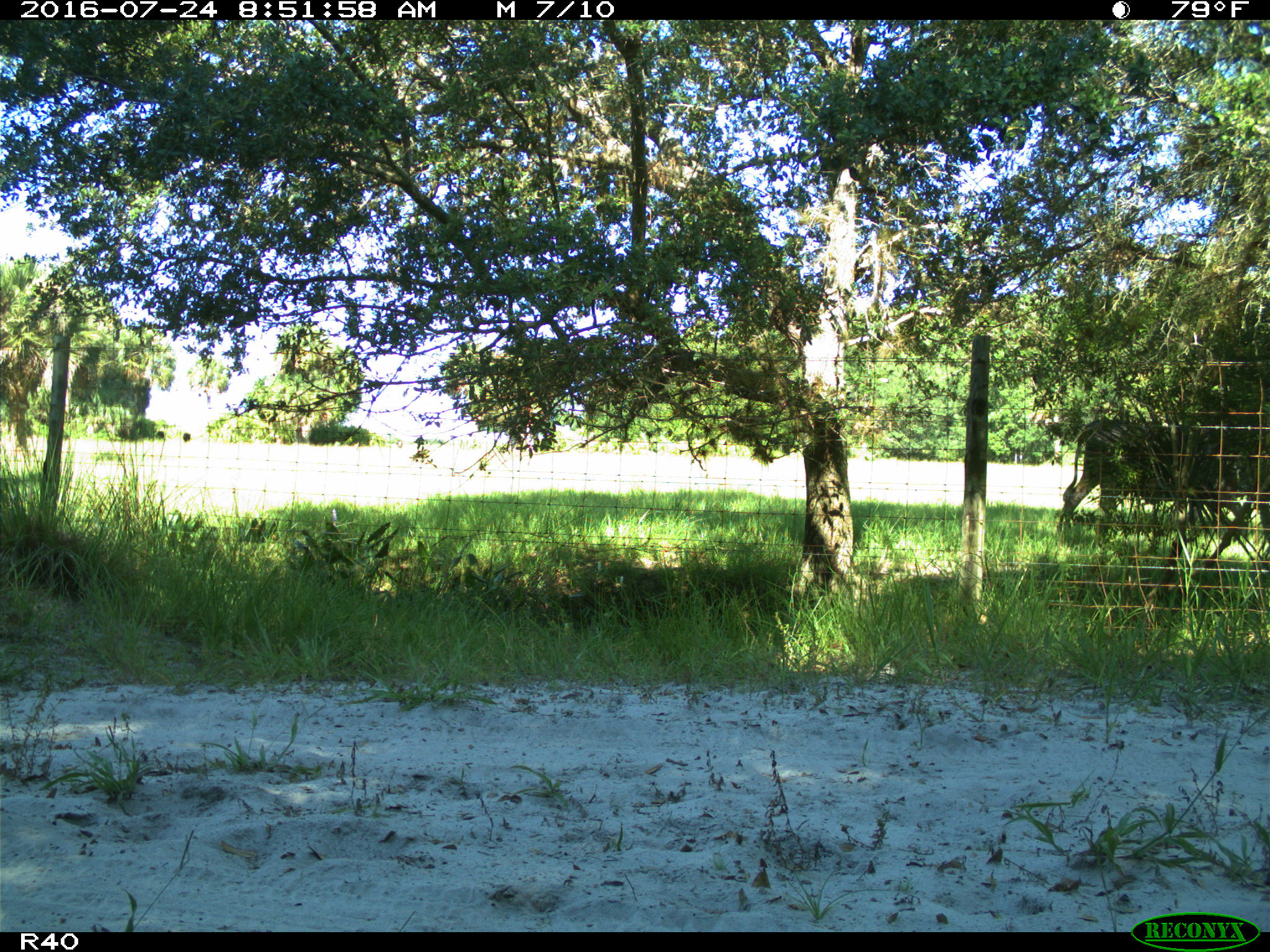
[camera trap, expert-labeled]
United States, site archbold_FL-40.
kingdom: Animalia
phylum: Chordata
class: Mammalia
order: Artiodactyla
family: Bovidae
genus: Bos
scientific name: Bos taurus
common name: domestic cow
Bos taurus (domestic cow).